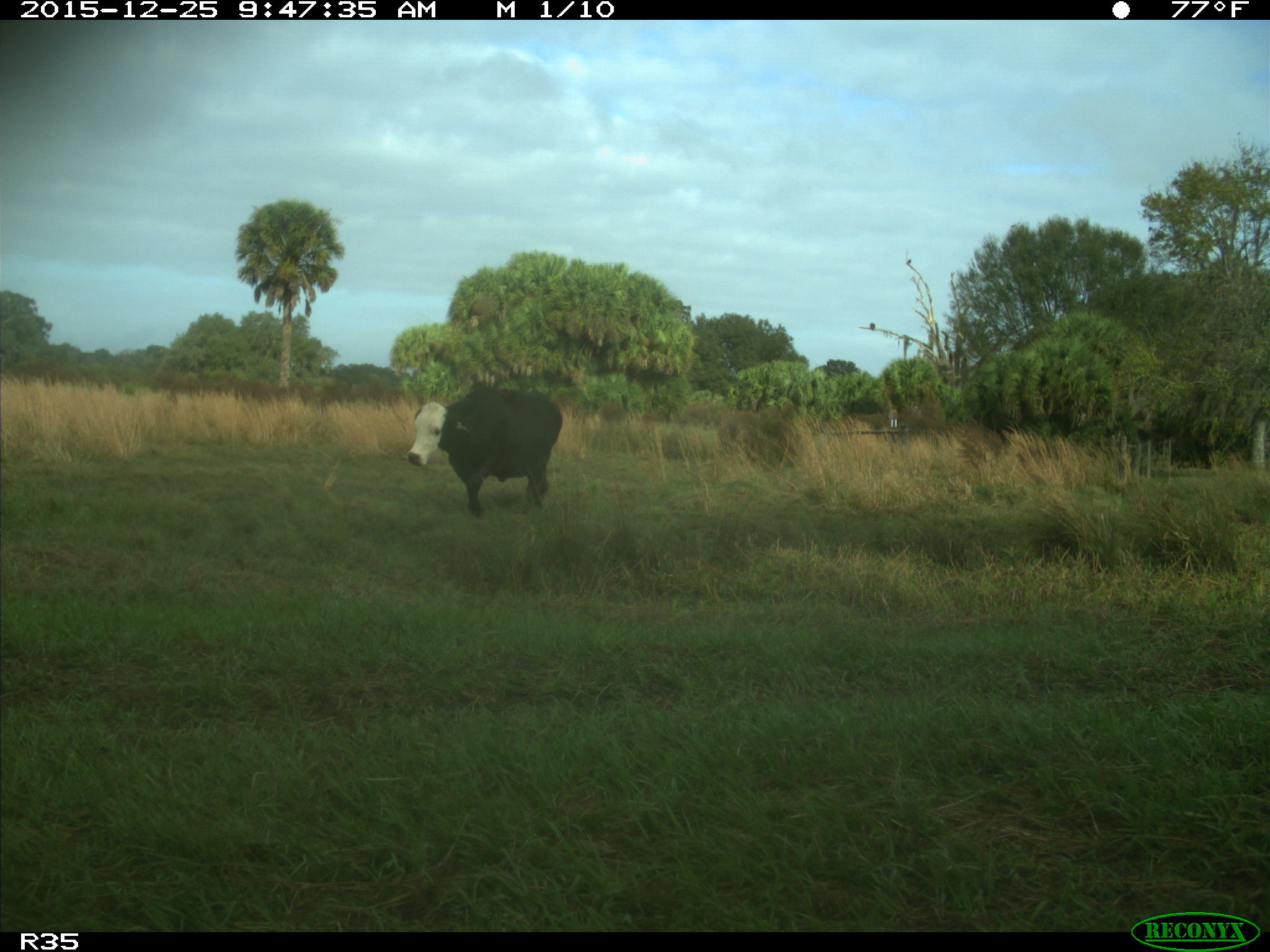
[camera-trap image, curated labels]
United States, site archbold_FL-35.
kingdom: Animalia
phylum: Chordata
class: Mammalia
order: Artiodactyla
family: Bovidae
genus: Bos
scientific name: Bos taurus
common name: domestic cow